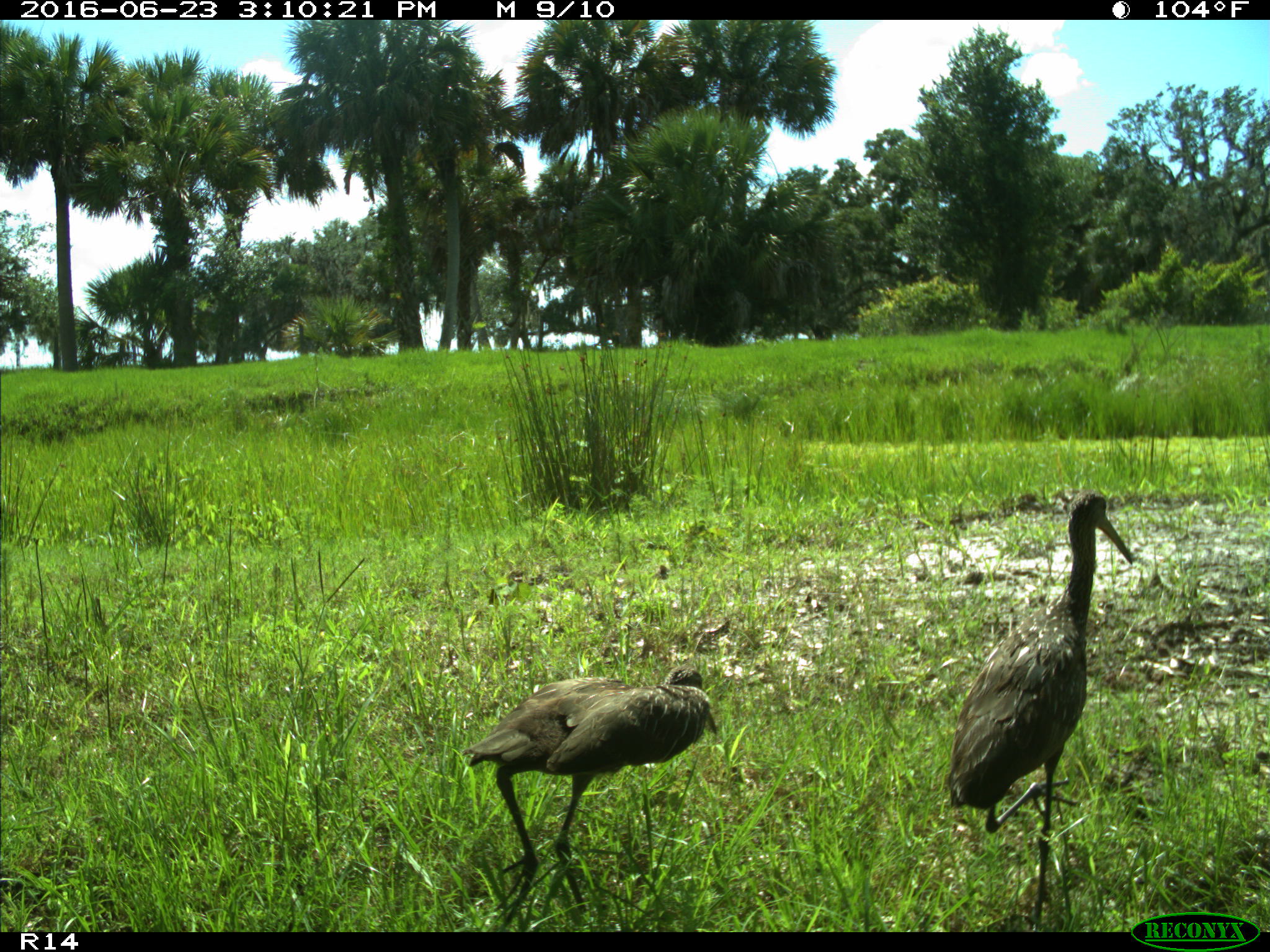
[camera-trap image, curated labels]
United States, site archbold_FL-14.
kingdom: Animalia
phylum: Chordata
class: Aves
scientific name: Aves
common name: birds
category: unidentified bird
Unidentified bird (birds) (Aves).